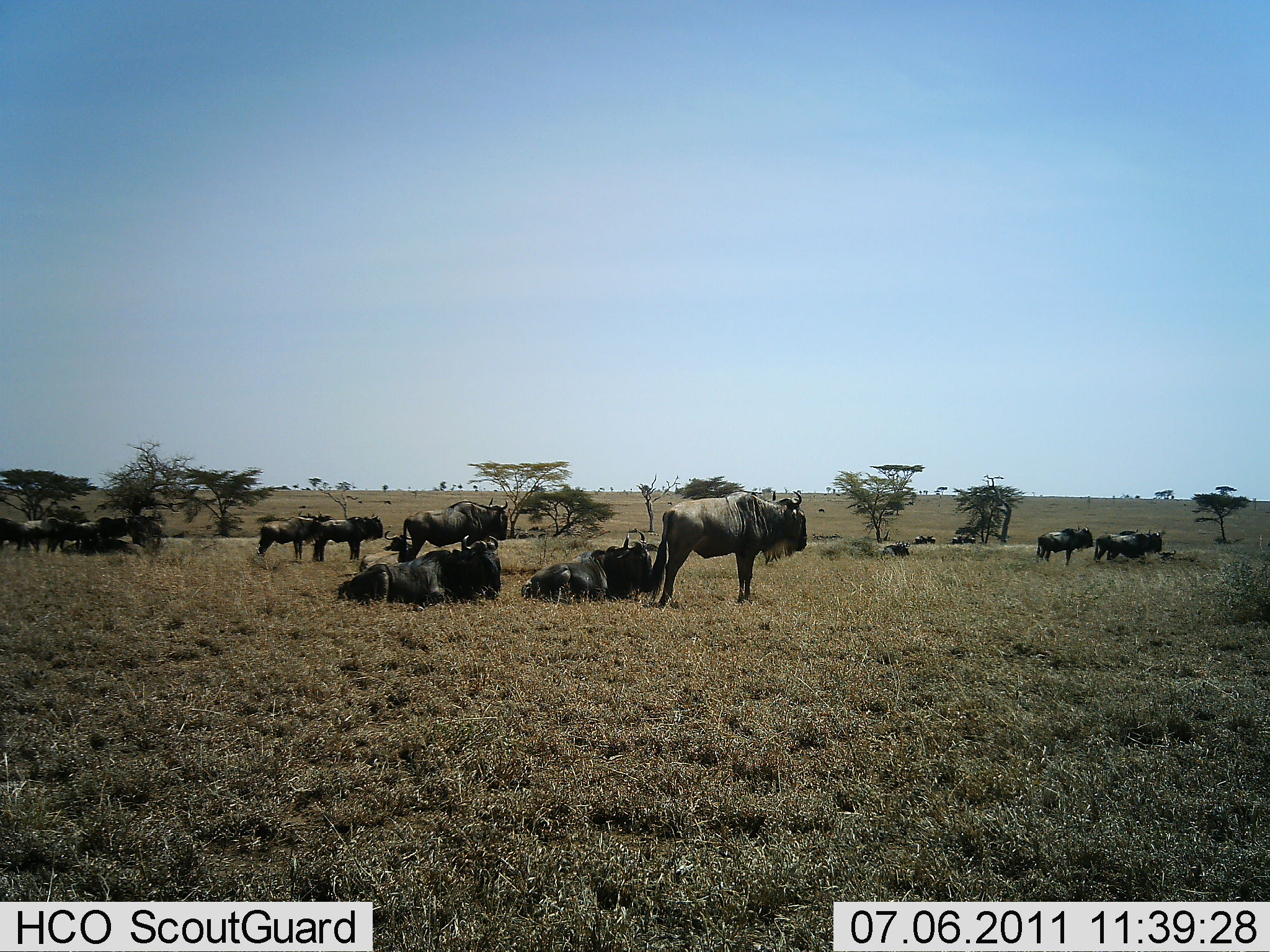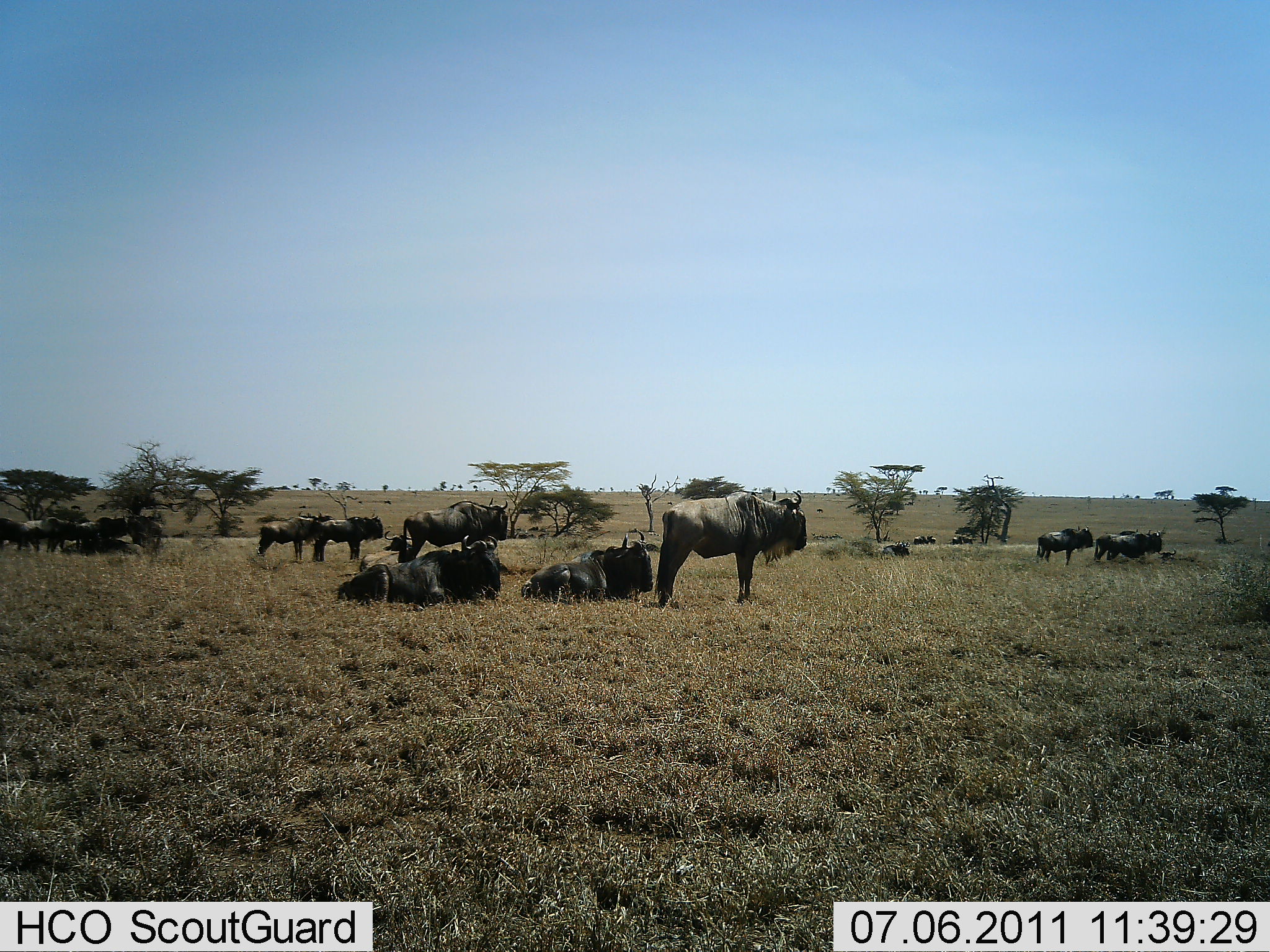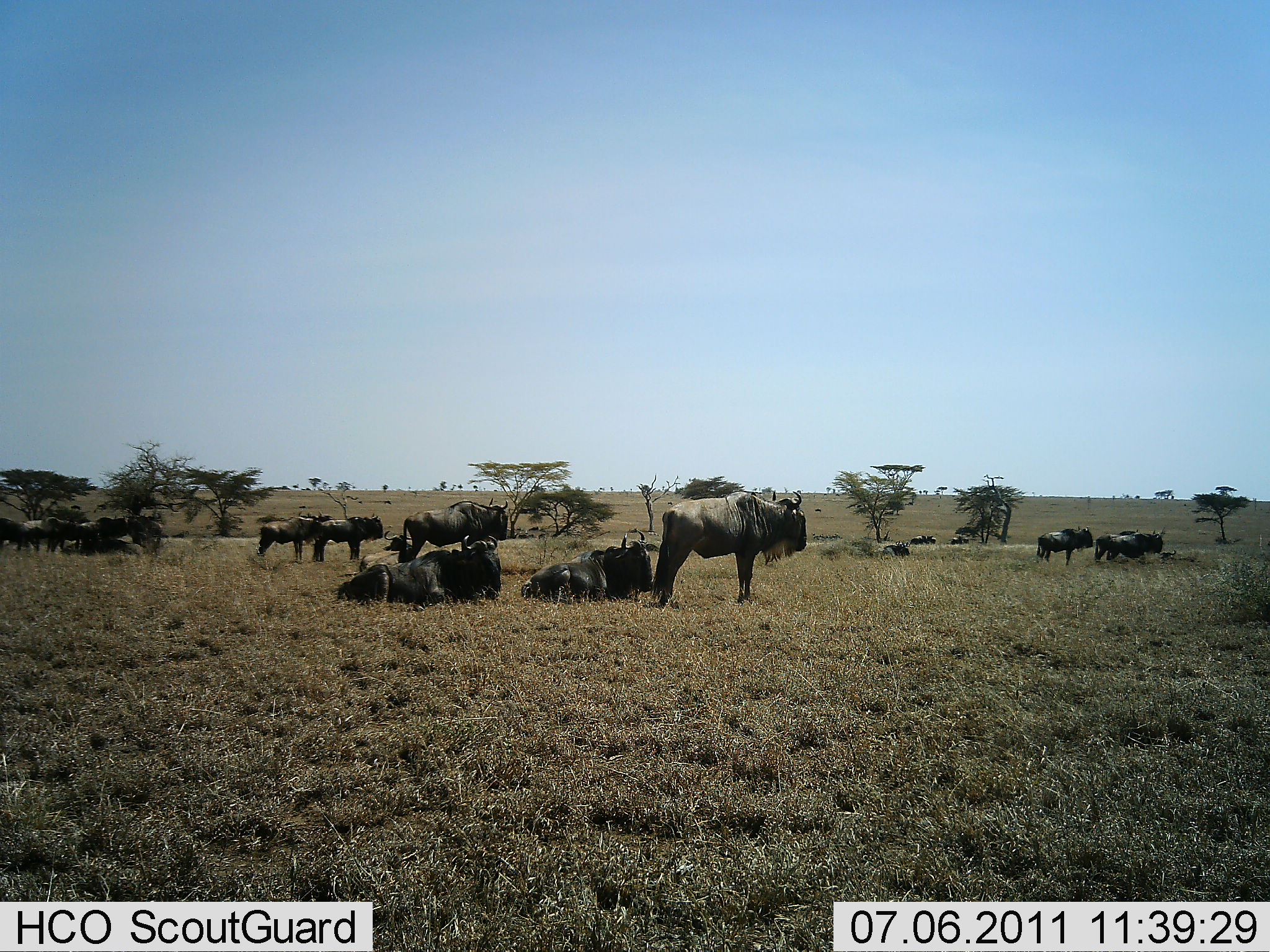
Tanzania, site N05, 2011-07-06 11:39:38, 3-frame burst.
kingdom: Animalia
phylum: Chordata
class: Mammalia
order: Artiodactyla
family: Bovidae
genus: Connochaetes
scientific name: Connochaetes taurinus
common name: blue wildebeest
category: wildebeest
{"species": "wildebeest (blue wildebeest) (Connochaetes taurinus)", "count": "11-50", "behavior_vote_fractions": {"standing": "100%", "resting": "90%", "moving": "10%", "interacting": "10%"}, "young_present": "0%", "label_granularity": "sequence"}